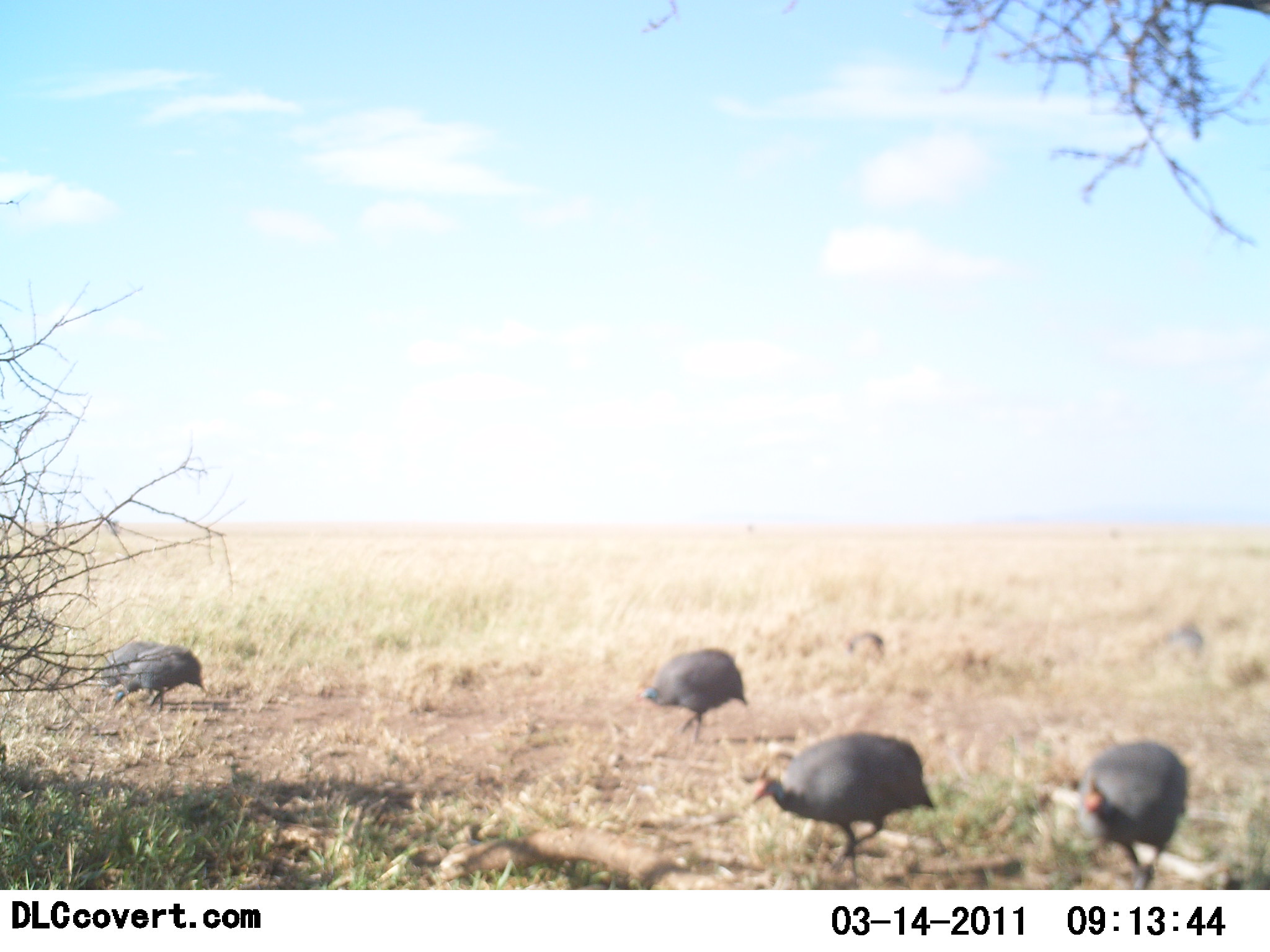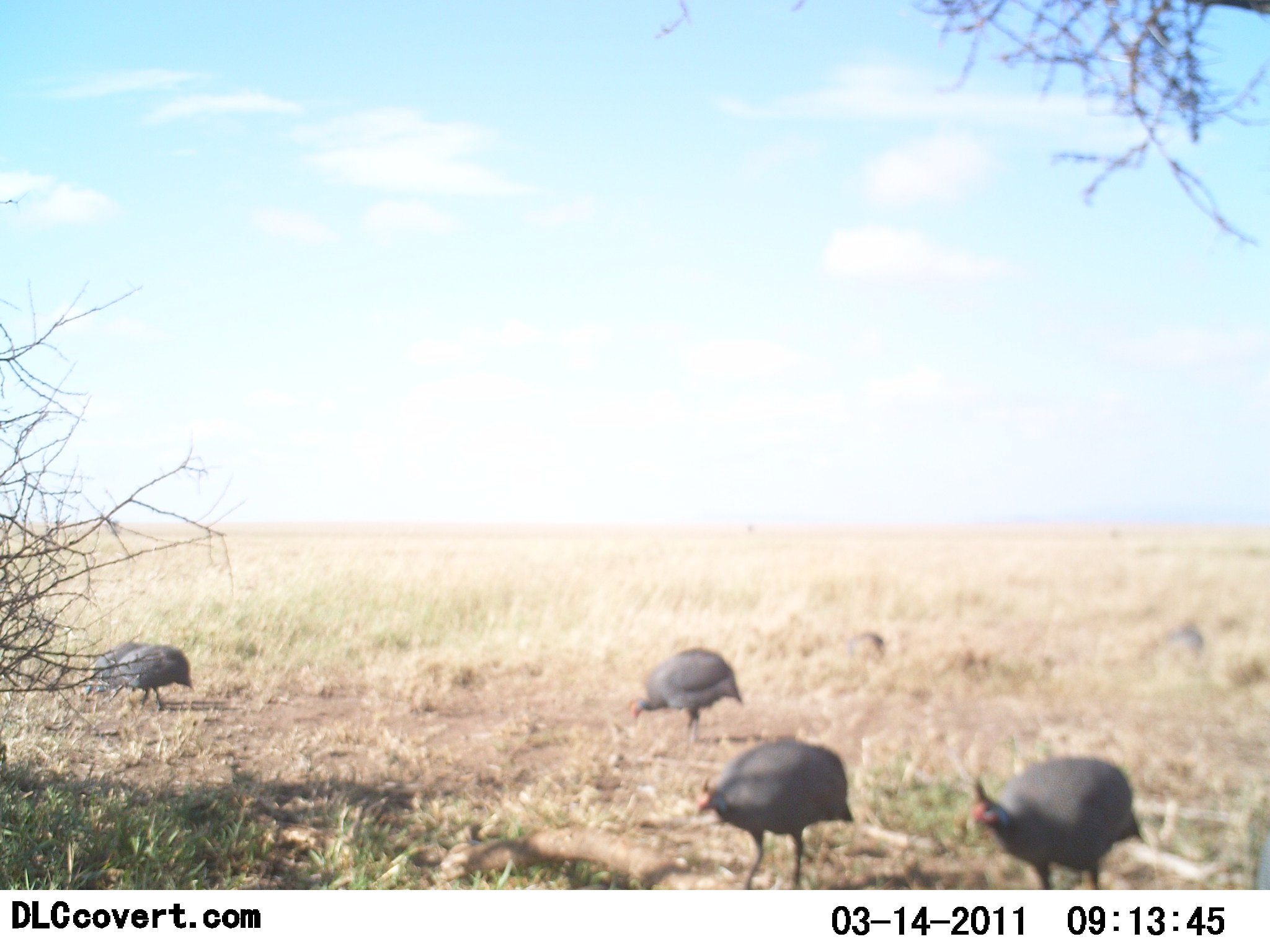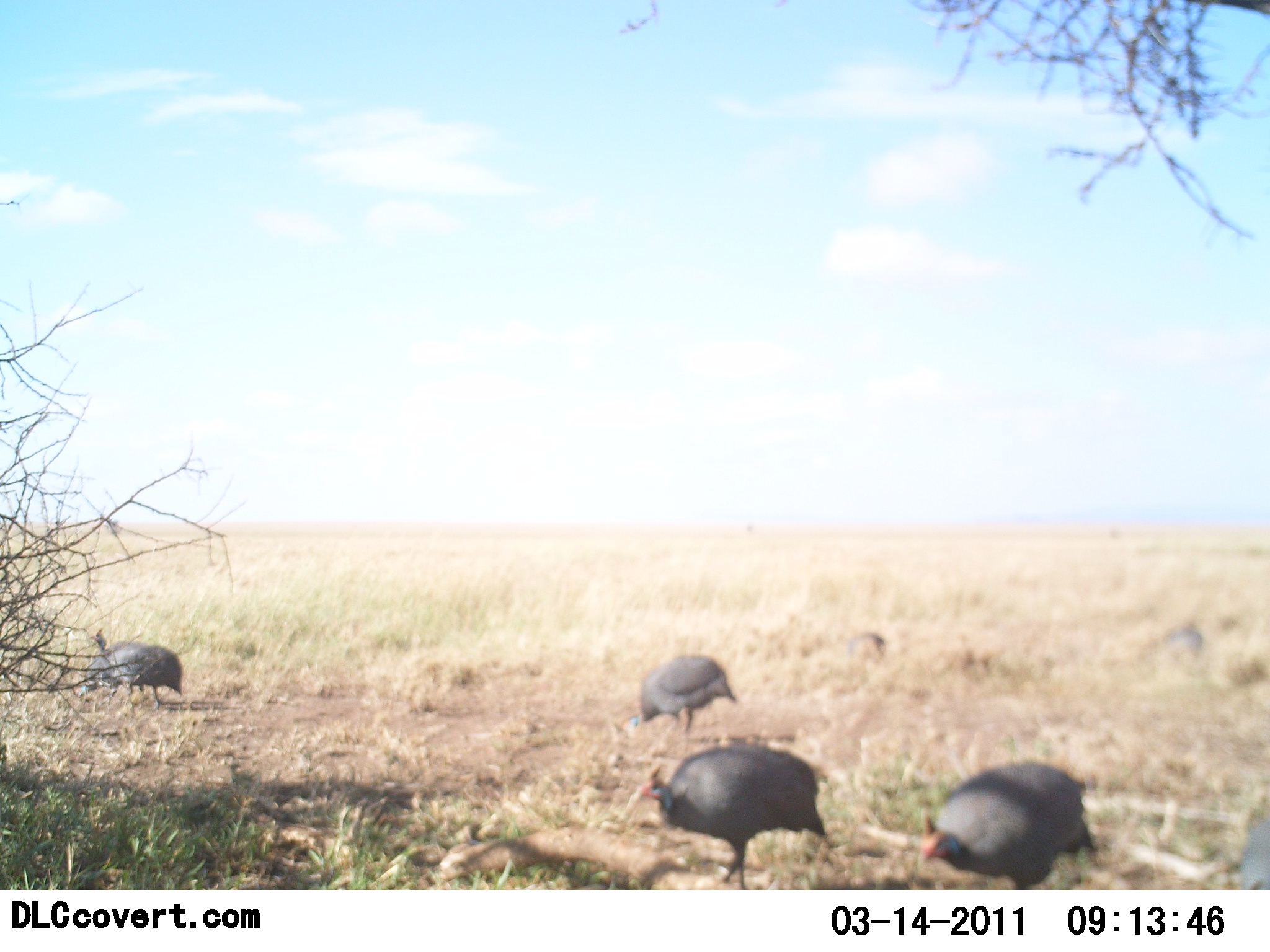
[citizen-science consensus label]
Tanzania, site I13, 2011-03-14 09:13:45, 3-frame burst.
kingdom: Animalia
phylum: Chordata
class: Aves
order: Galliformes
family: Numididae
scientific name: Numididae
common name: guinea fowl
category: guineafowl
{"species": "guineafowl (guinea fowl) (Numididae)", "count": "5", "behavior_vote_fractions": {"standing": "0%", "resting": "0%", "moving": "70%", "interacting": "0%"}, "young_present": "0%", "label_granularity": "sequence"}